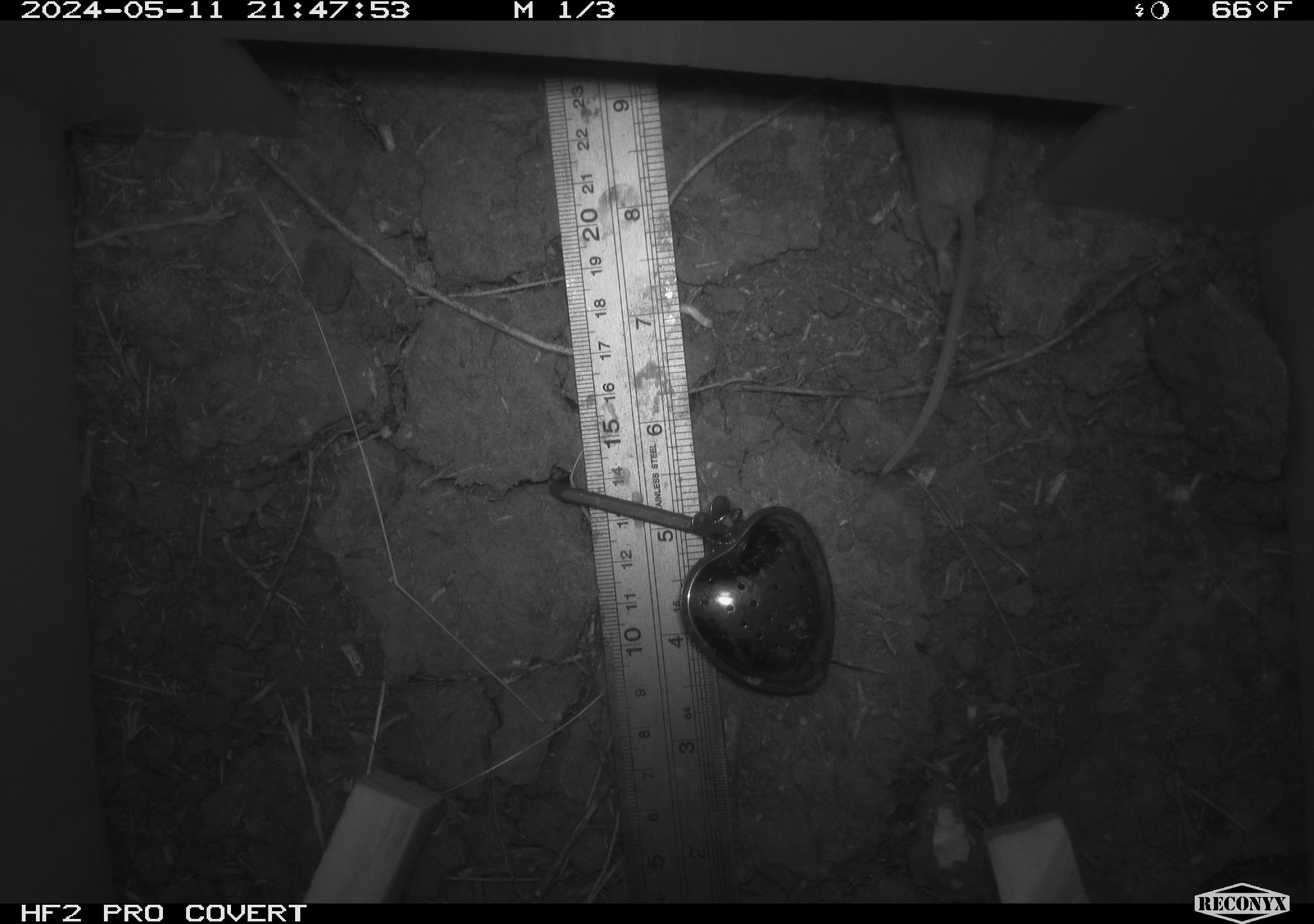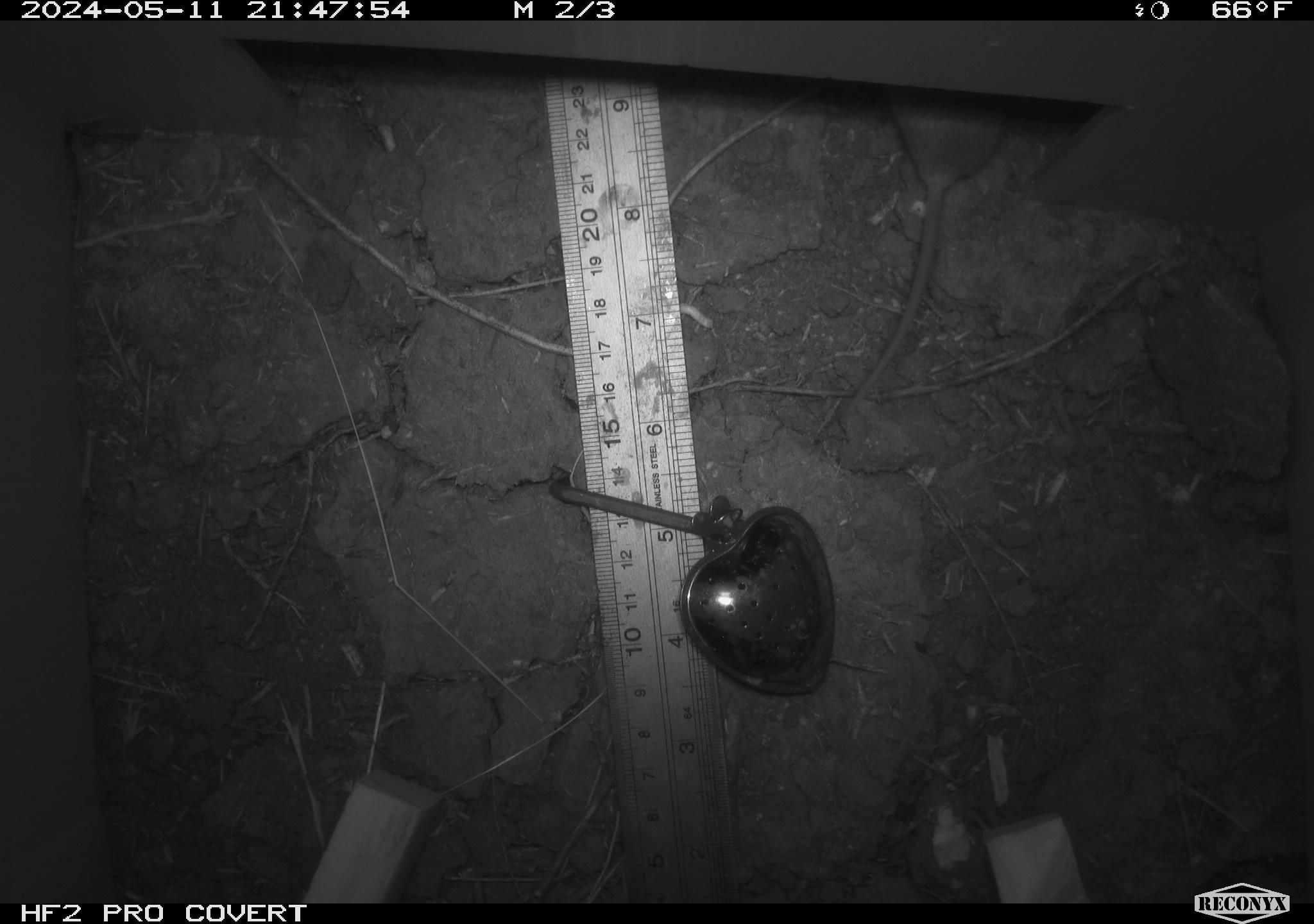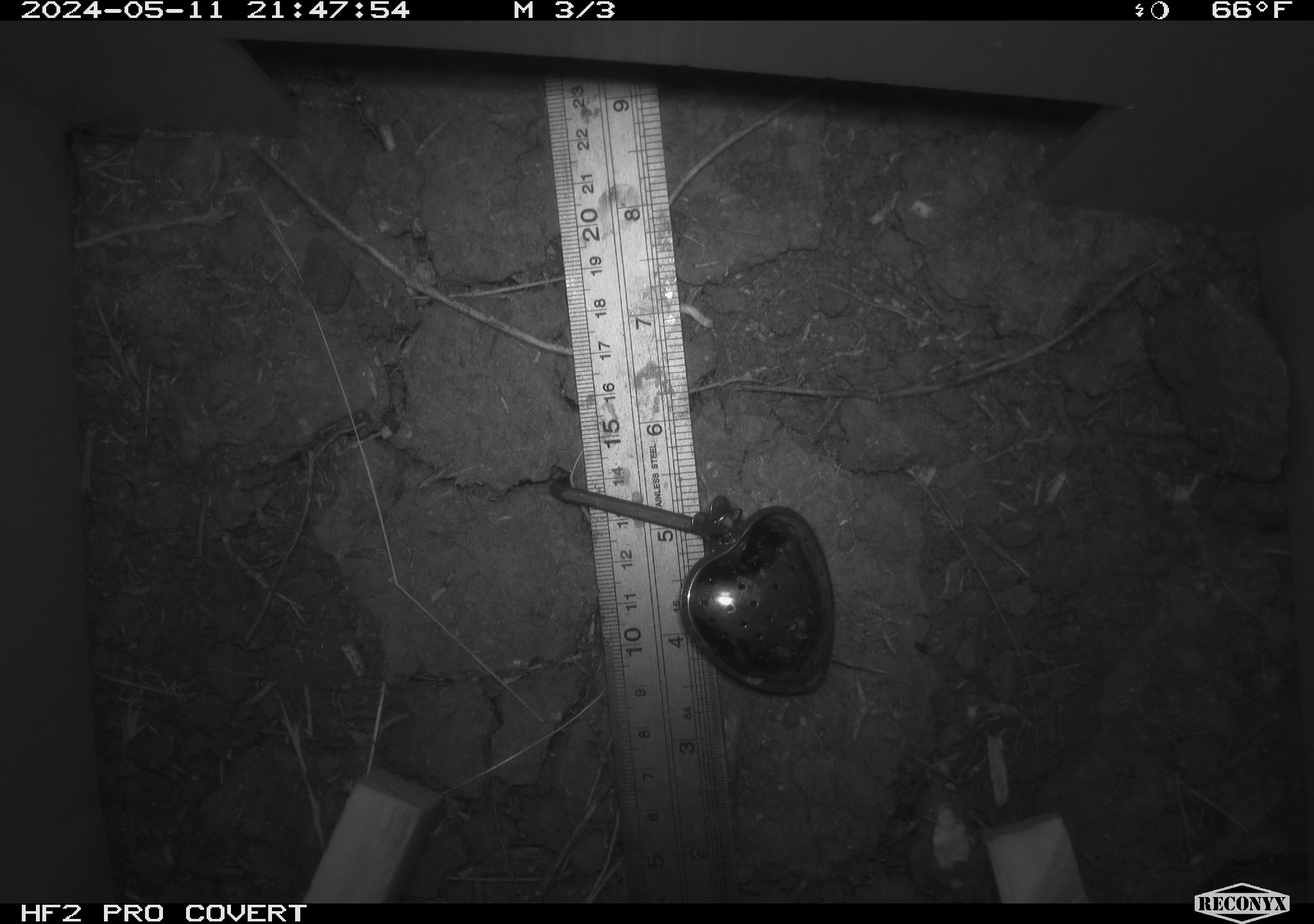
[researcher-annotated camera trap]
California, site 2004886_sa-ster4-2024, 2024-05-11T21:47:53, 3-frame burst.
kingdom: Animalia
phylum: Chordata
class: Mammalia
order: Rodentia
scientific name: Rodentia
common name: mouse species